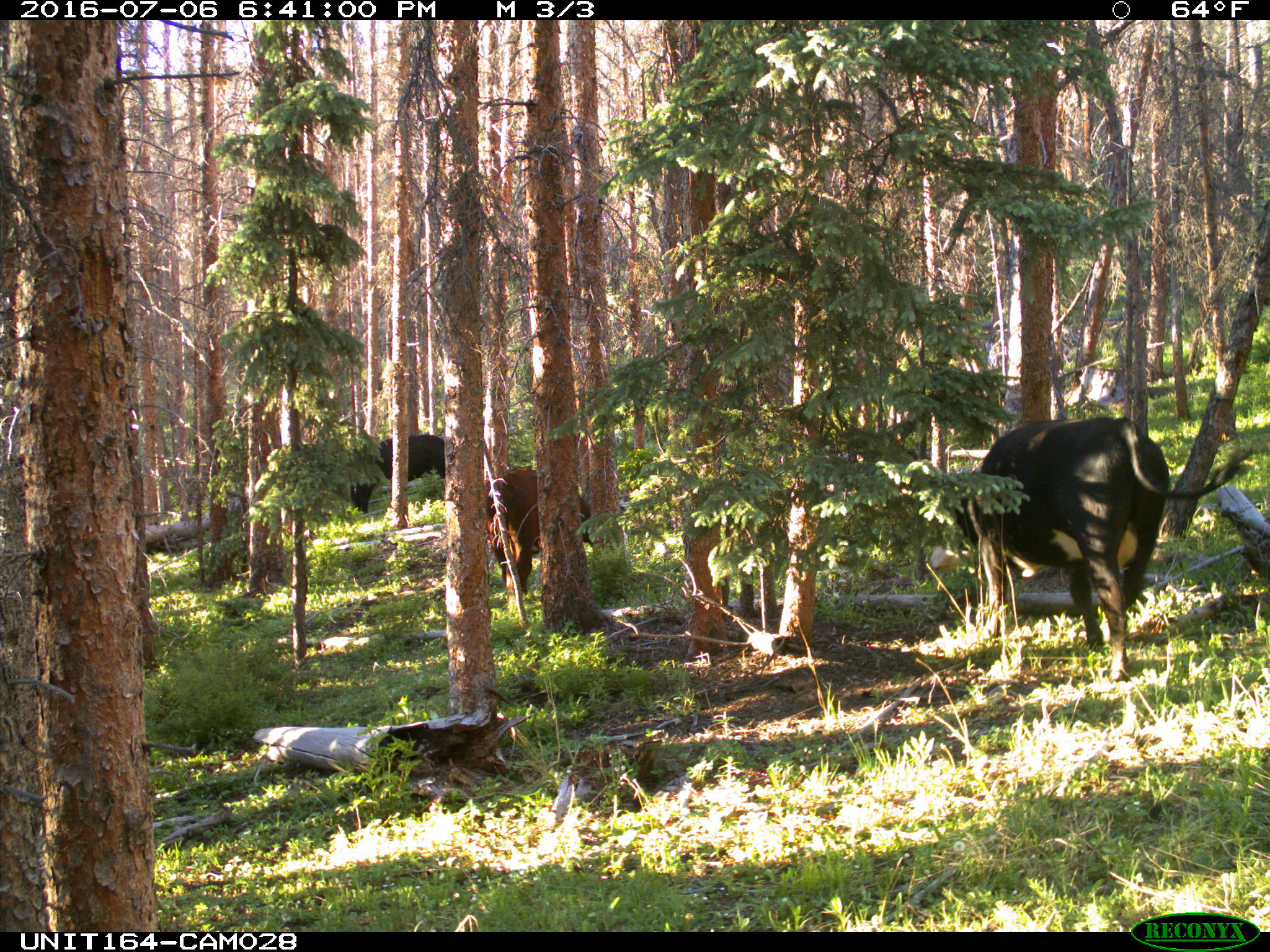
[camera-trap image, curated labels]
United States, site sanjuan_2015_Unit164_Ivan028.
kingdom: Animalia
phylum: Chordata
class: Mammalia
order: Artiodactyla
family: Bovidae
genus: Bos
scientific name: Bos taurus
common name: domestic cow